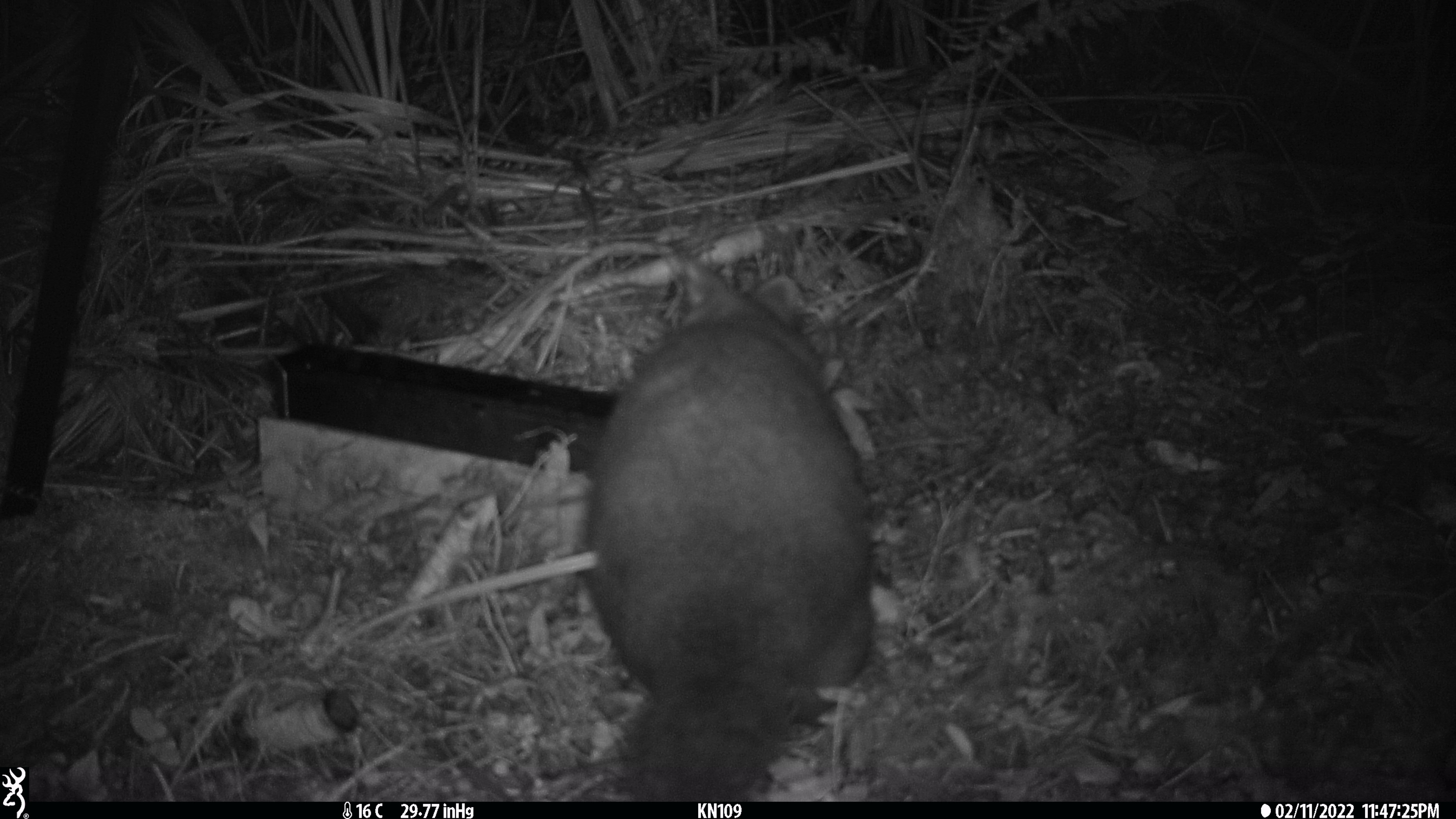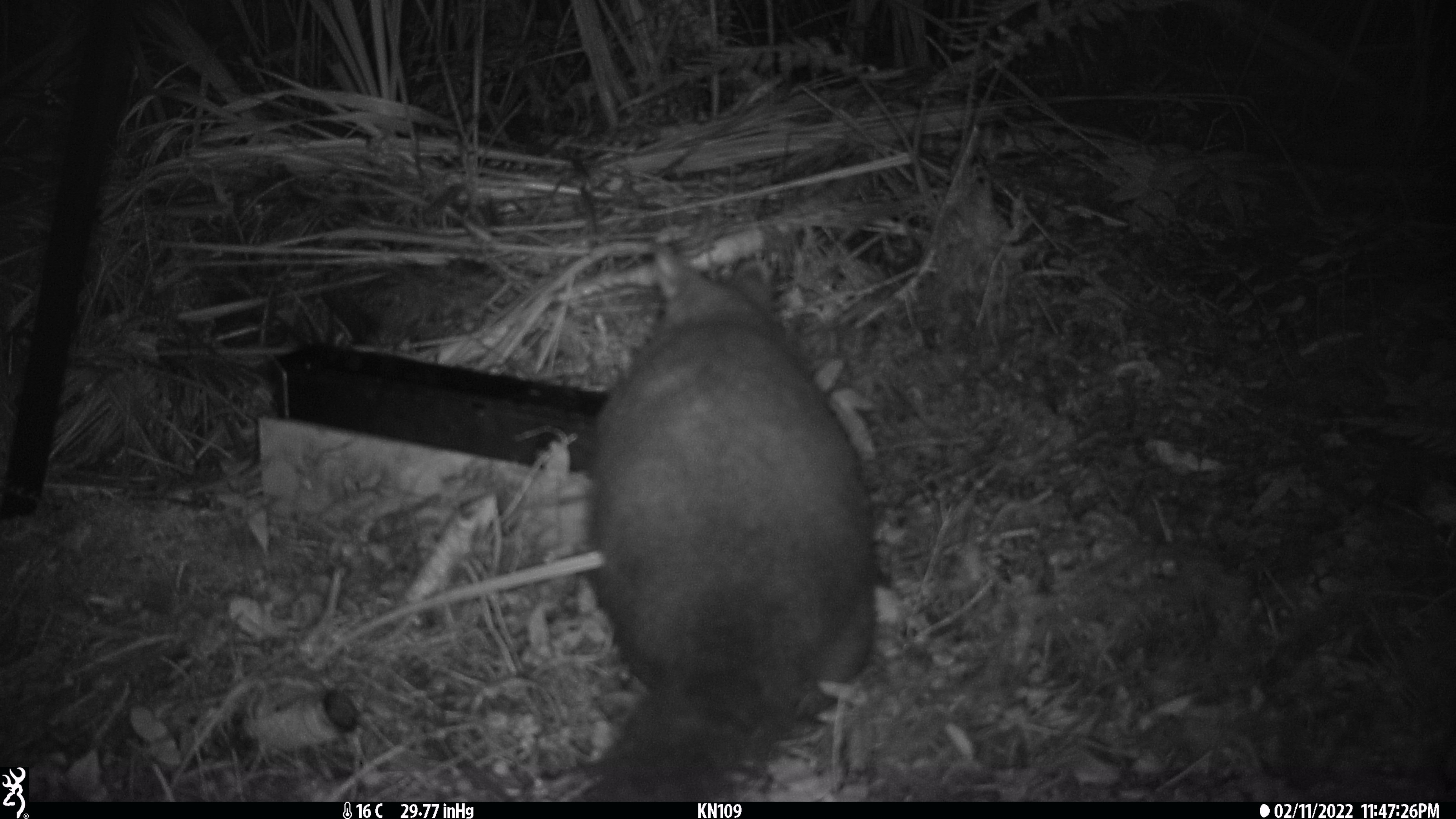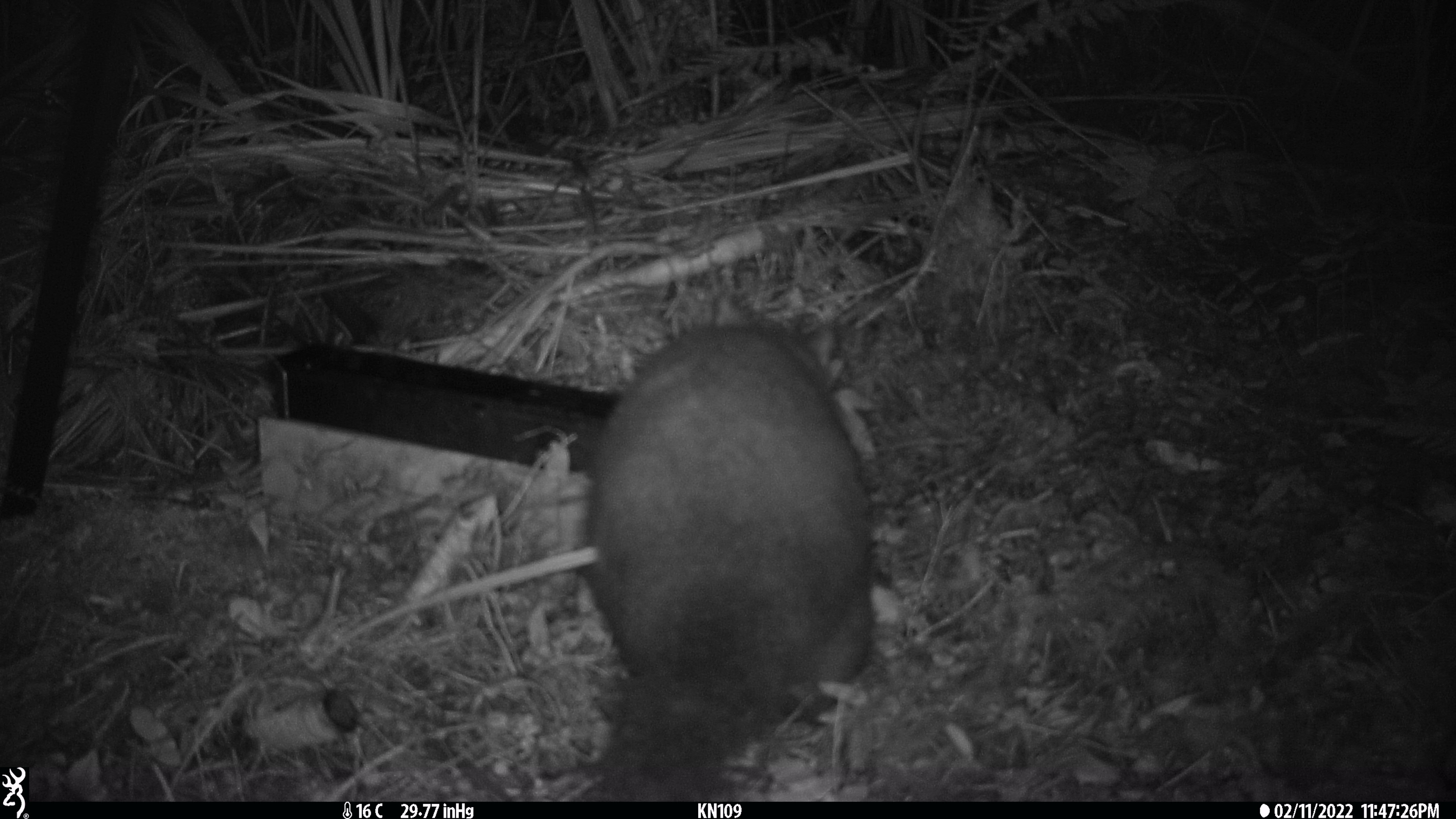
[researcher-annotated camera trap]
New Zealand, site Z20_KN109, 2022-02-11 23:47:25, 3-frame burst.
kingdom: Animalia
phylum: Chordata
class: Mammalia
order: Diprotodontia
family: Phalangeridae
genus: Trichosurus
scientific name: Trichosurus vulpecula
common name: common brushtail possum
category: possum